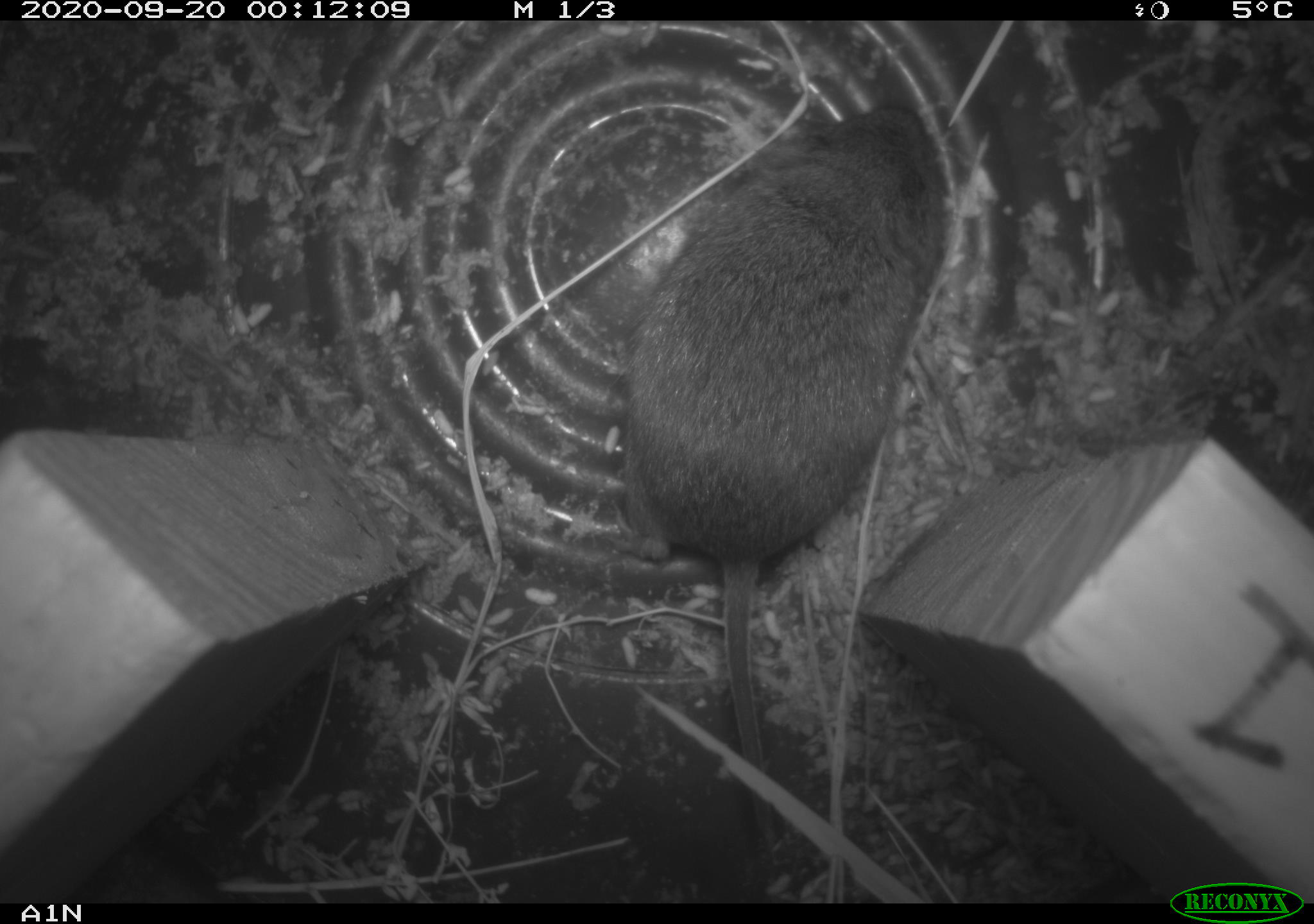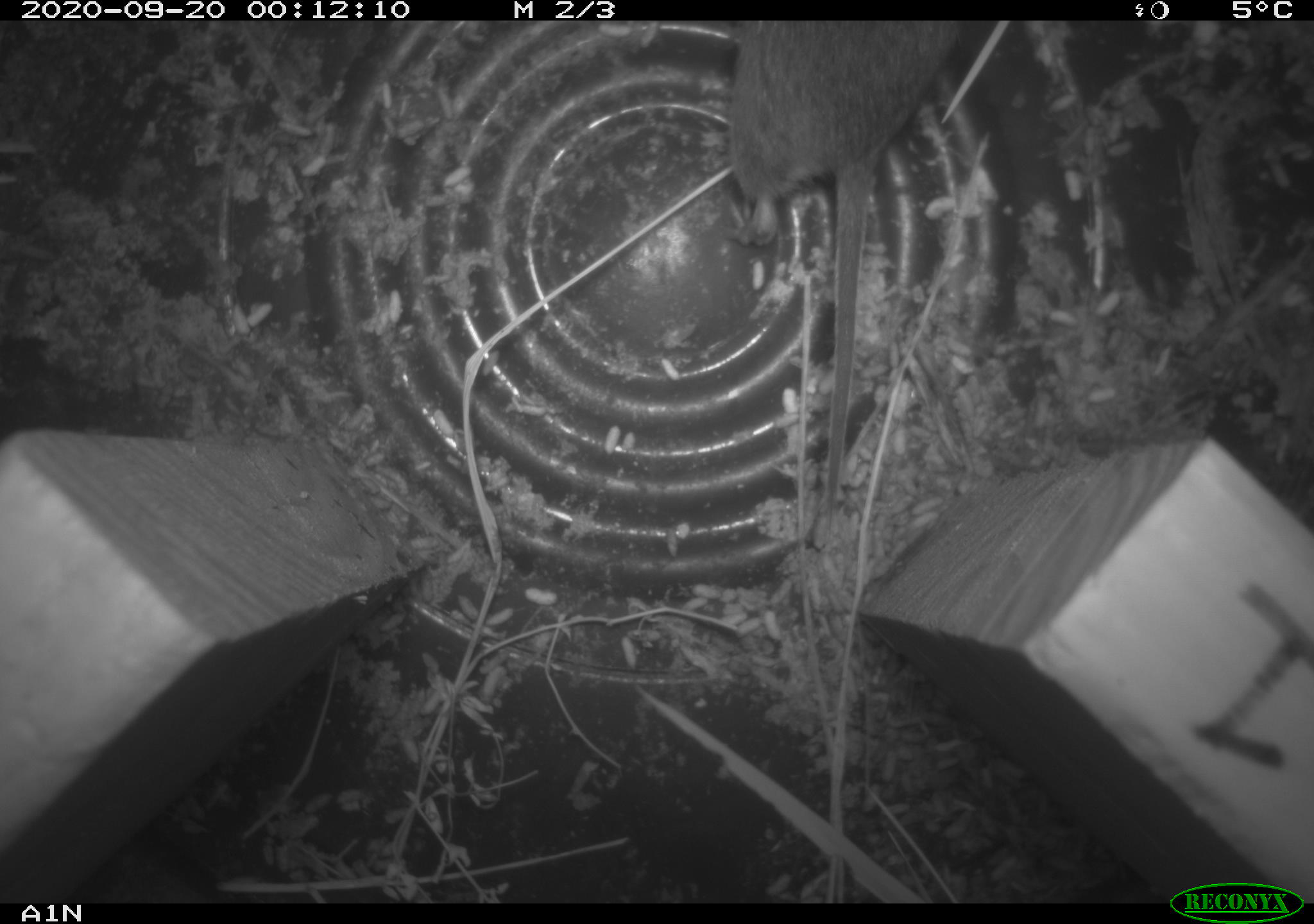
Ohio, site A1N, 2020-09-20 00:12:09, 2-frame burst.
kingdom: Animalia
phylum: Chordata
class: Mammalia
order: Rodentia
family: Cricetidae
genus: Microtus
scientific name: Microtus pennsylvanicus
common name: meadow vole